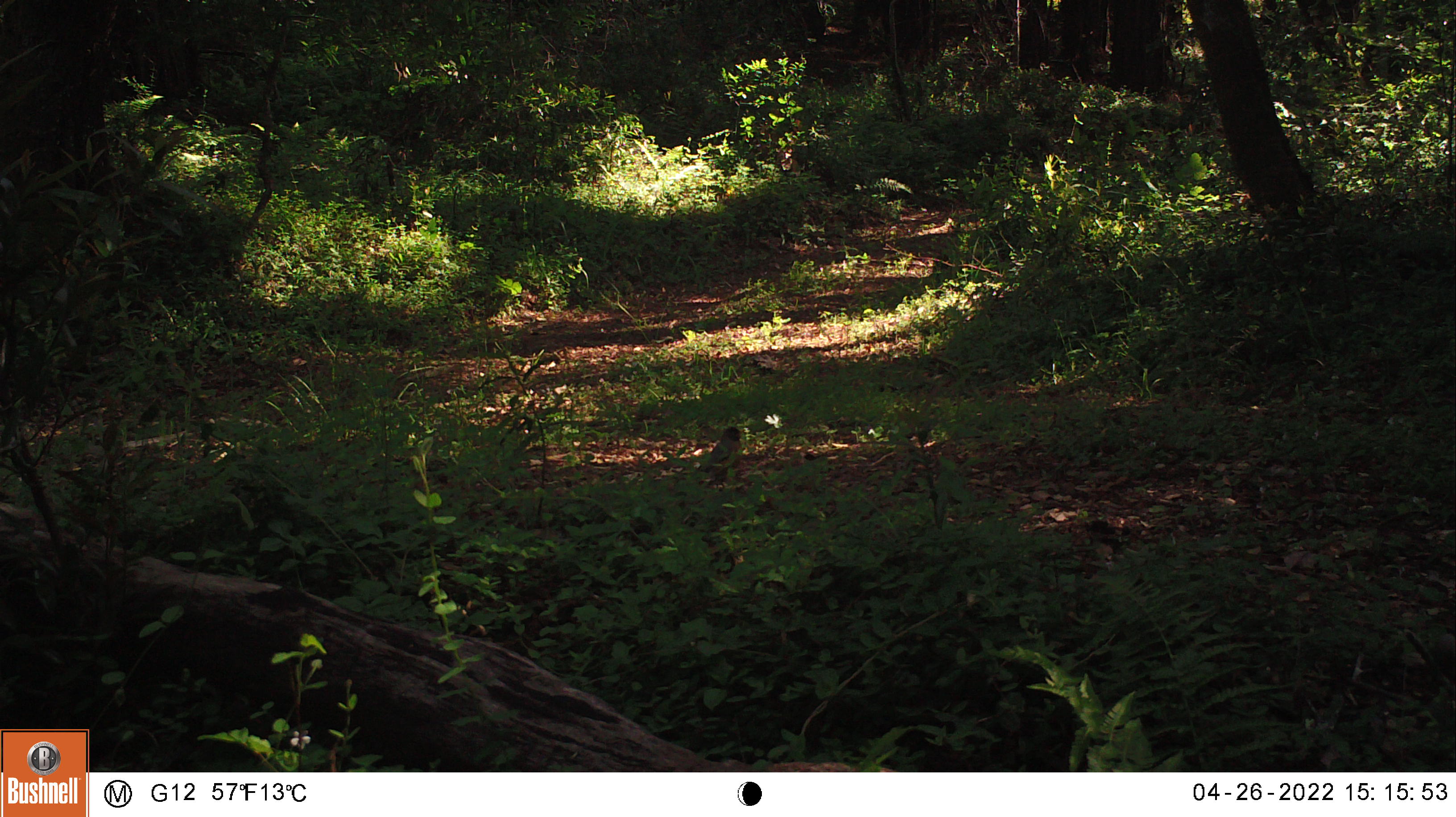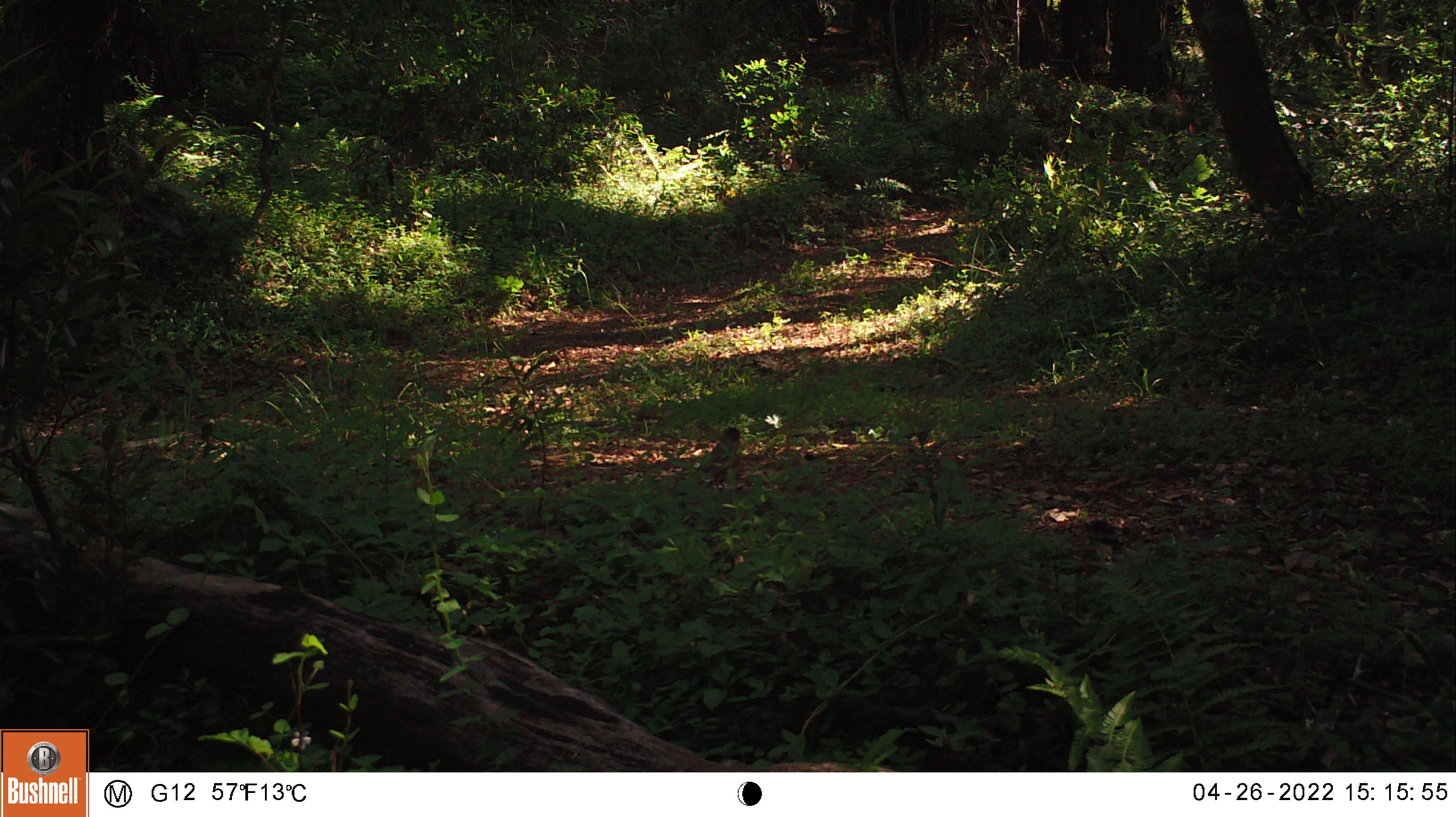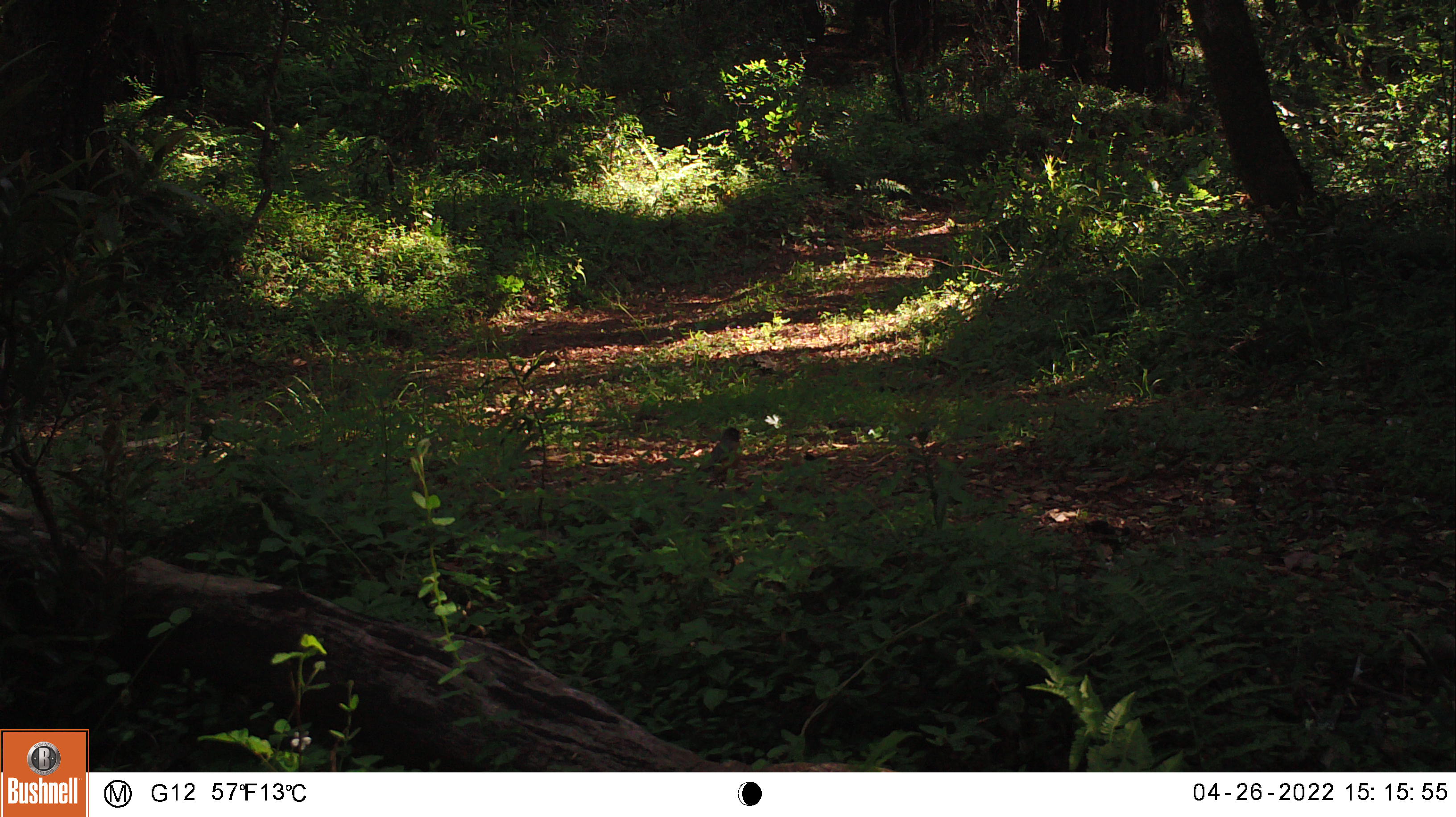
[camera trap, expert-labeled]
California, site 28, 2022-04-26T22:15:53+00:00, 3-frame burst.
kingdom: Animalia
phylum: Chordata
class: Aves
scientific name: Aves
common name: bird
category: unknown bird